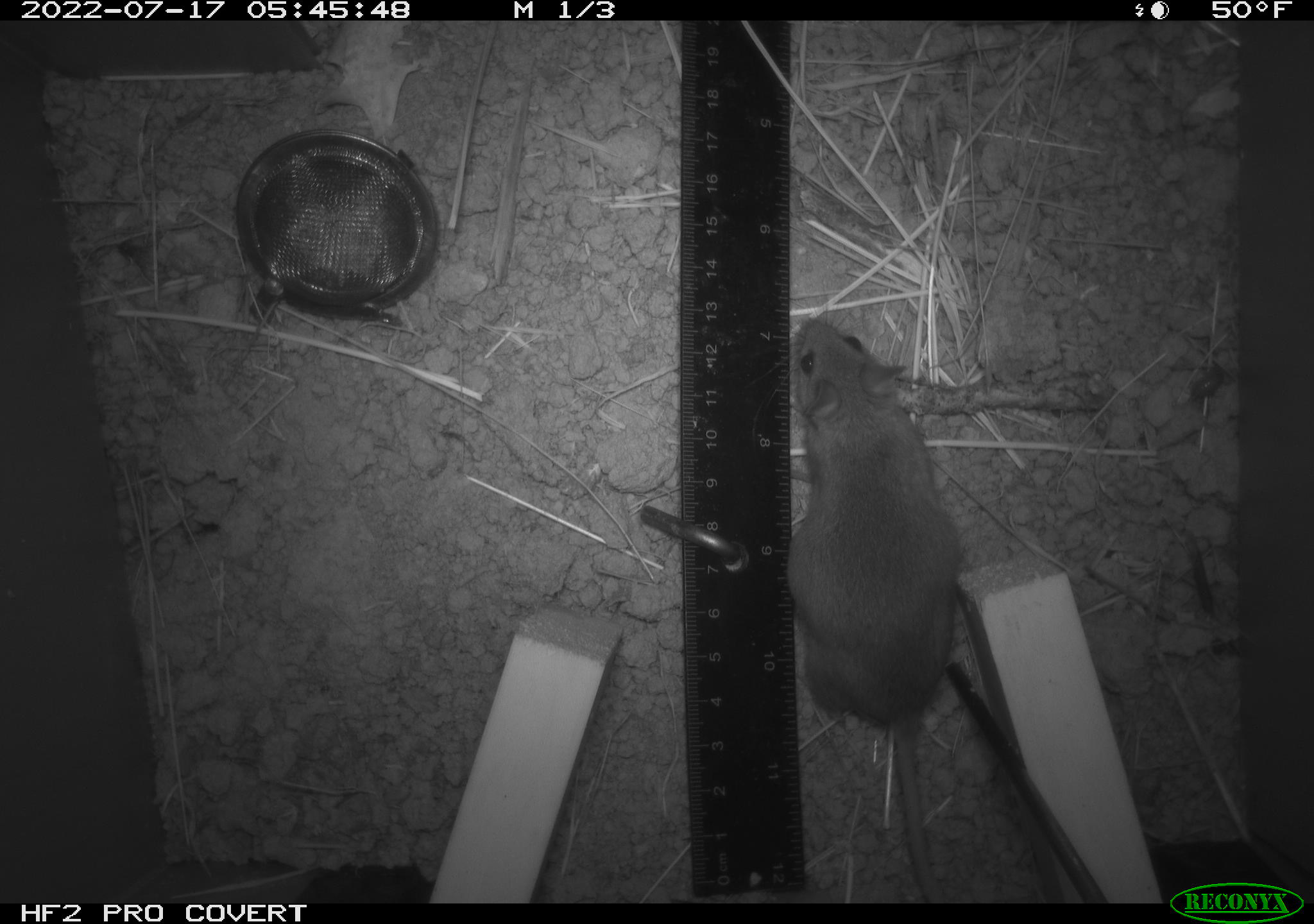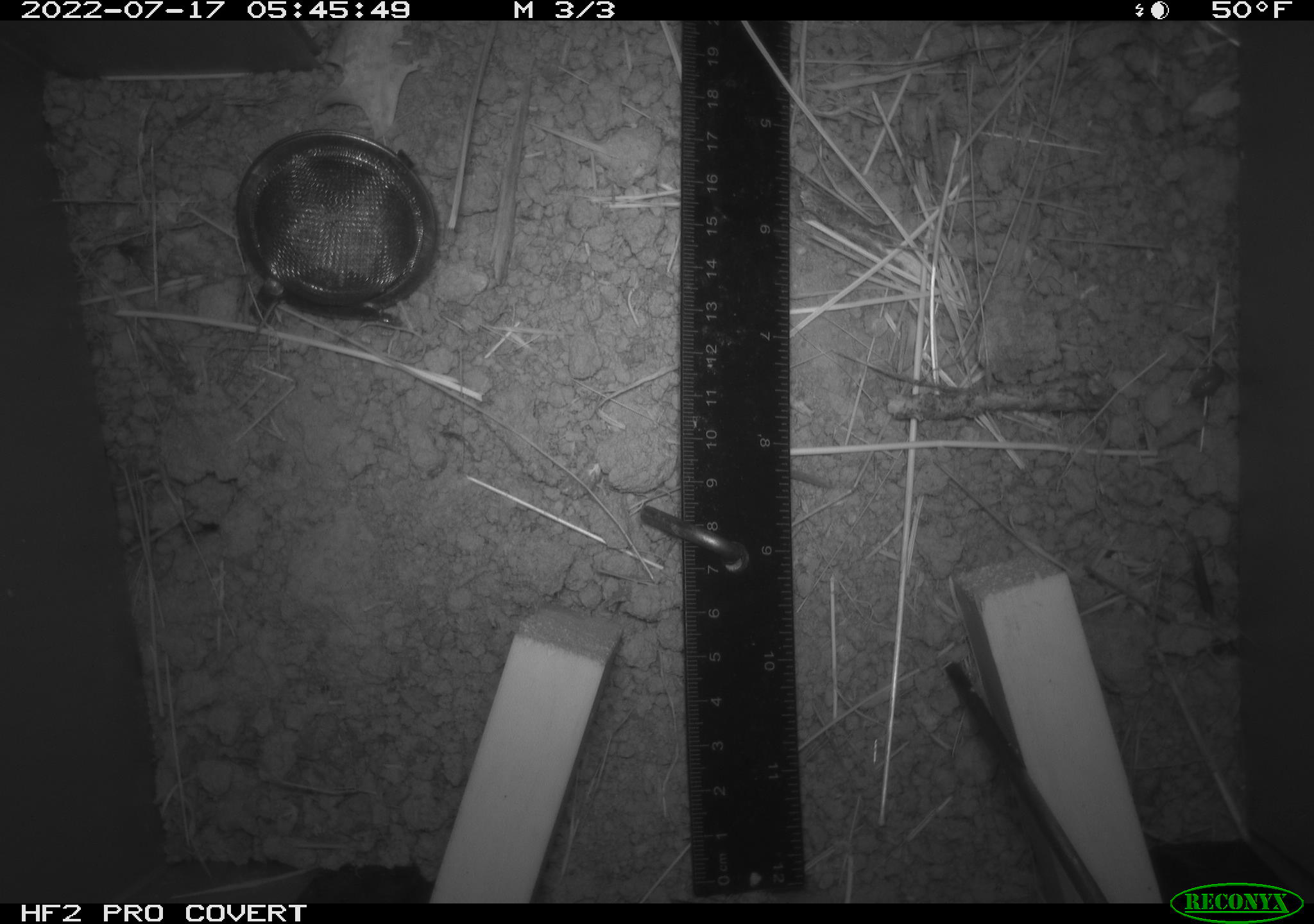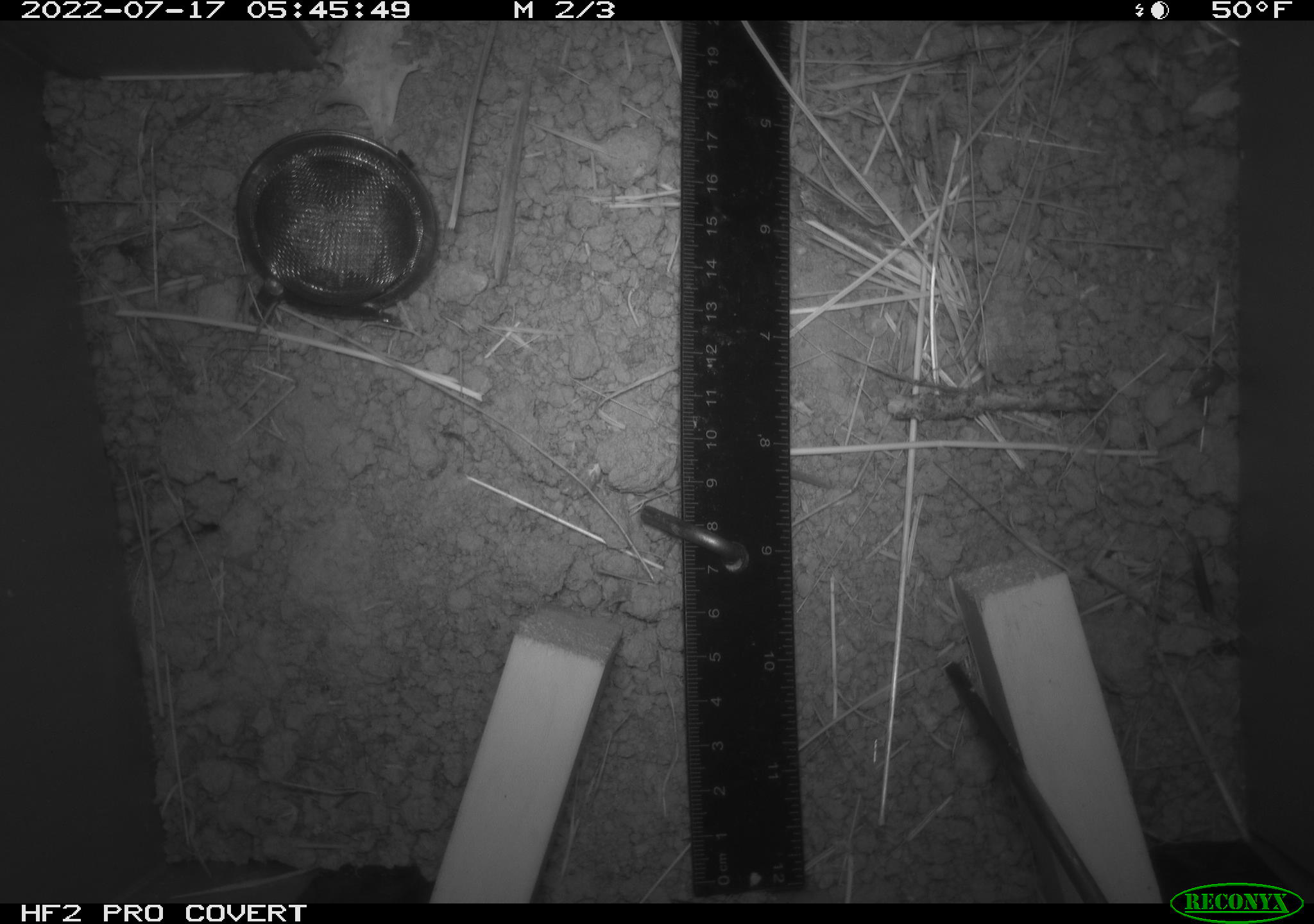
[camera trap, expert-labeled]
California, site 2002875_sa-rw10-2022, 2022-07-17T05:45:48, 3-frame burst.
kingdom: Animalia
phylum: Chordata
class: Mammalia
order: Rodentia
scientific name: Rodentia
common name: mouse species